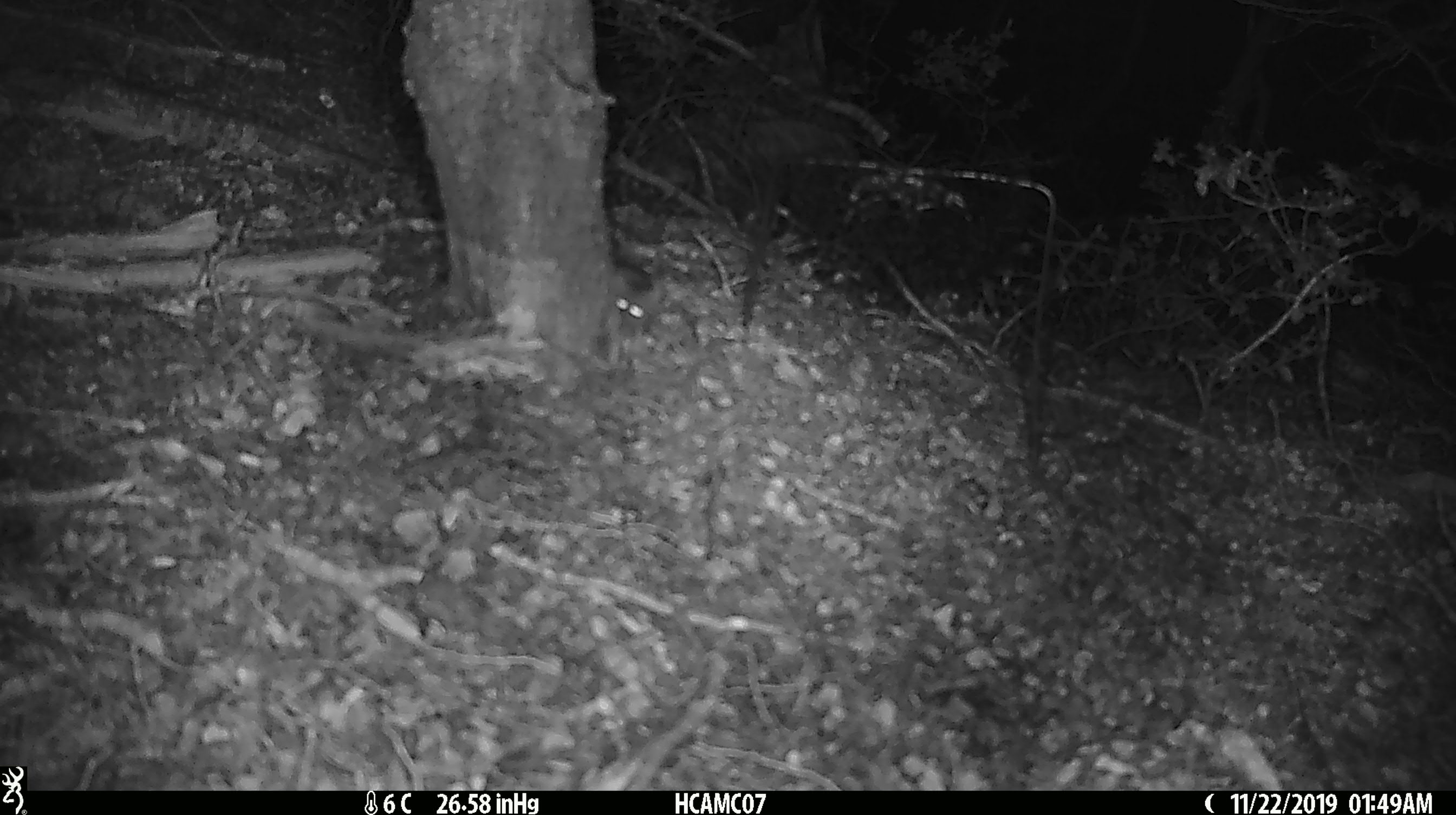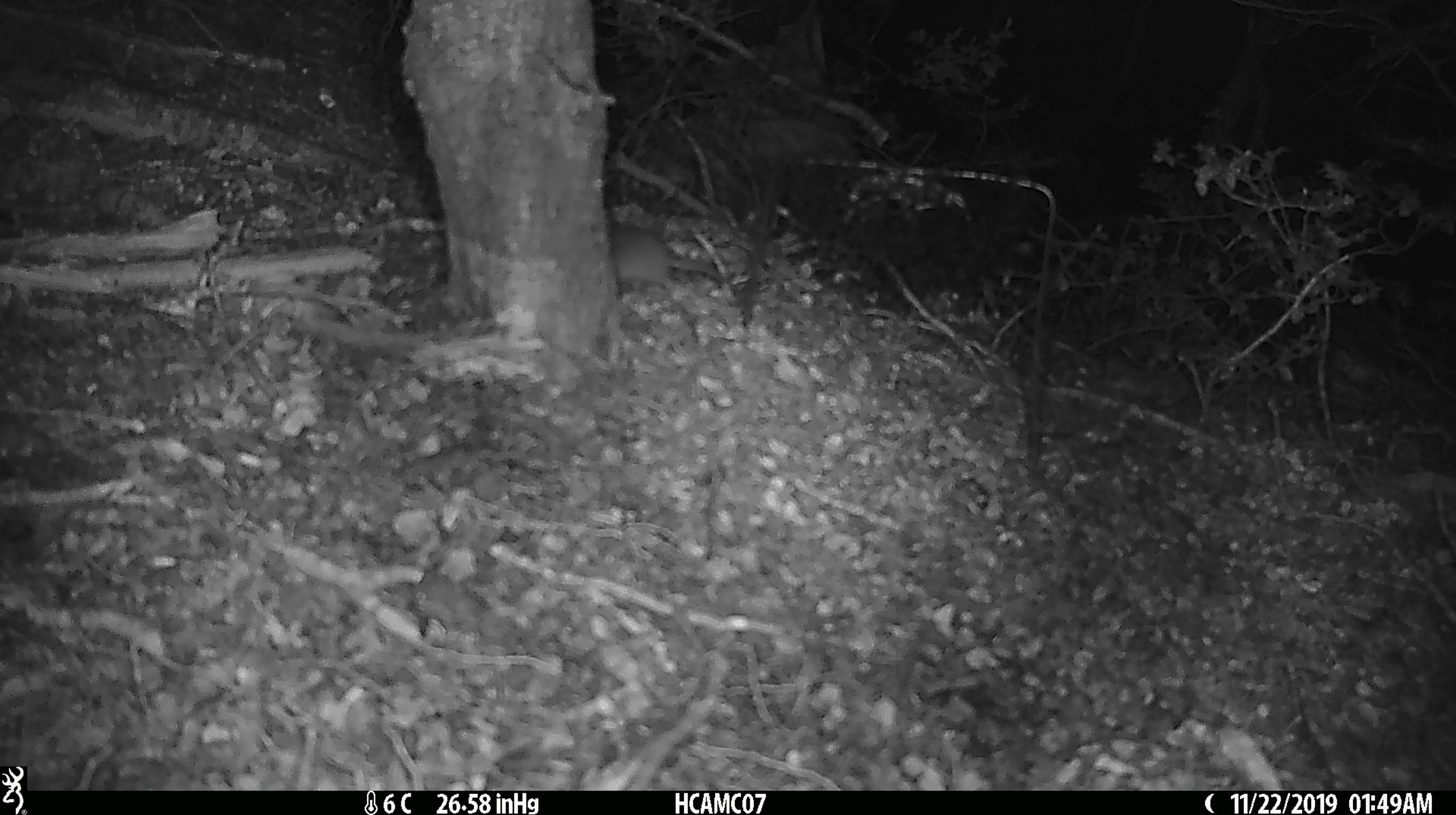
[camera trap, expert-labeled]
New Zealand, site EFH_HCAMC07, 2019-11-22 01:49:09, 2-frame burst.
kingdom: Animalia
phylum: Chordata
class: Mammalia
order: Rodentia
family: Muridae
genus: Mus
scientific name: Mus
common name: mouse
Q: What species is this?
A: Mouse (Mus).